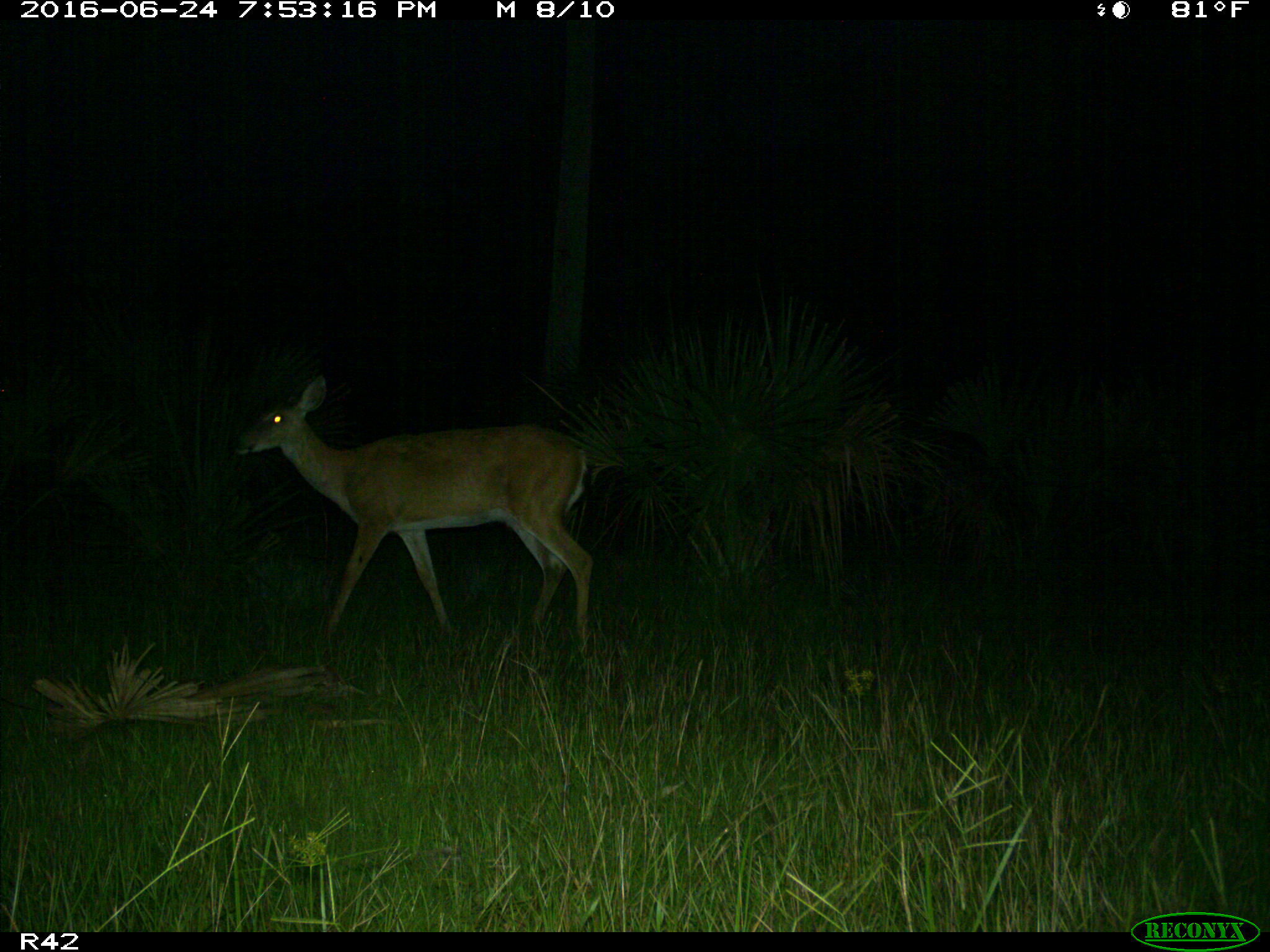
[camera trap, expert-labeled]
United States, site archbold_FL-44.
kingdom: Animalia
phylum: Chordata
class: Mammalia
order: Artiodactyla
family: Cervidae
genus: Odocoileus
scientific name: Odocoileus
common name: deer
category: unidentified deer